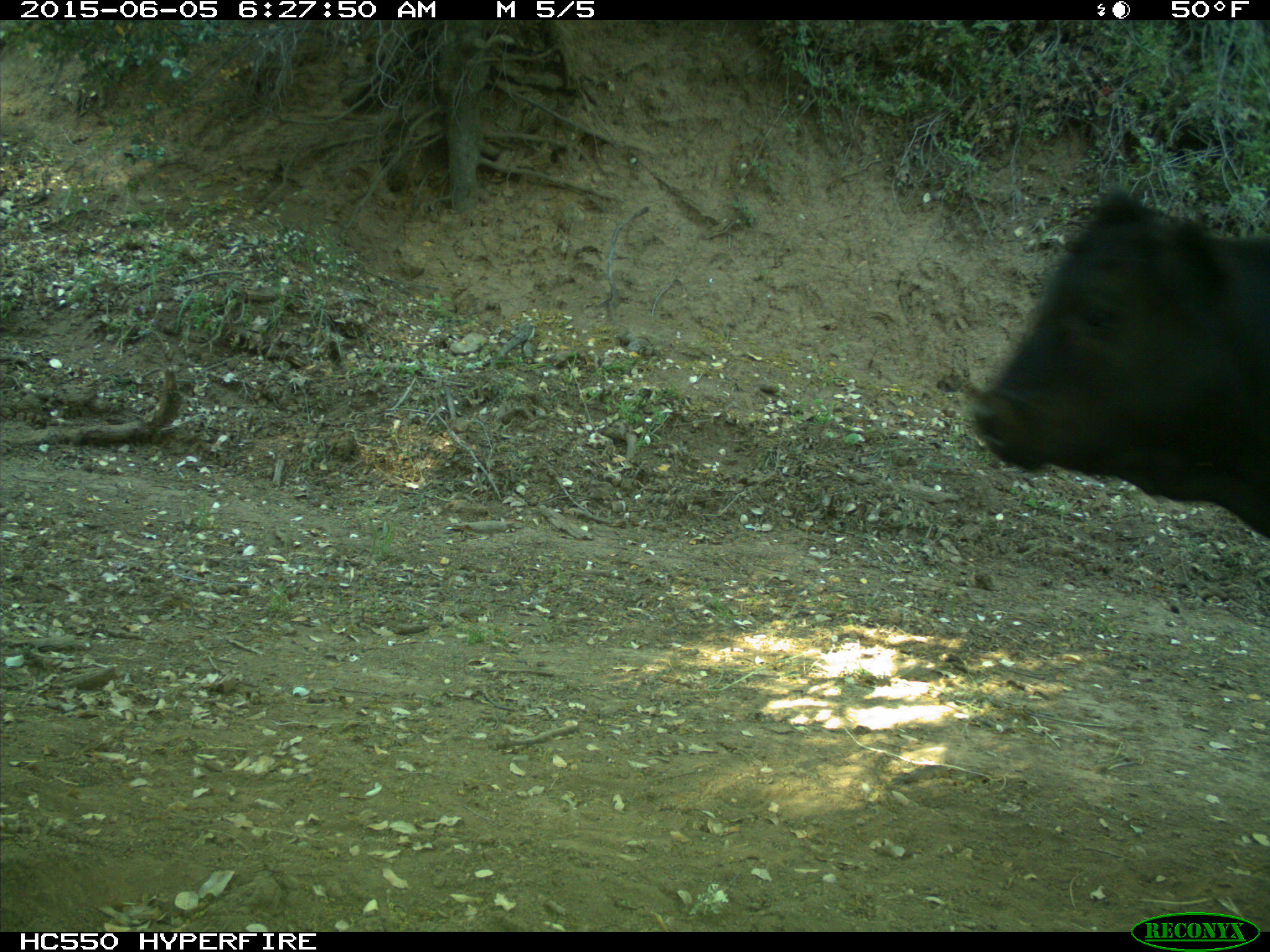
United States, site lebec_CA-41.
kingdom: Animalia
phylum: Chordata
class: Mammalia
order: Artiodactyla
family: Bovidae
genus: Bos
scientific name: Bos taurus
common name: domestic cow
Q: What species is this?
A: Bos taurus (domestic cow).